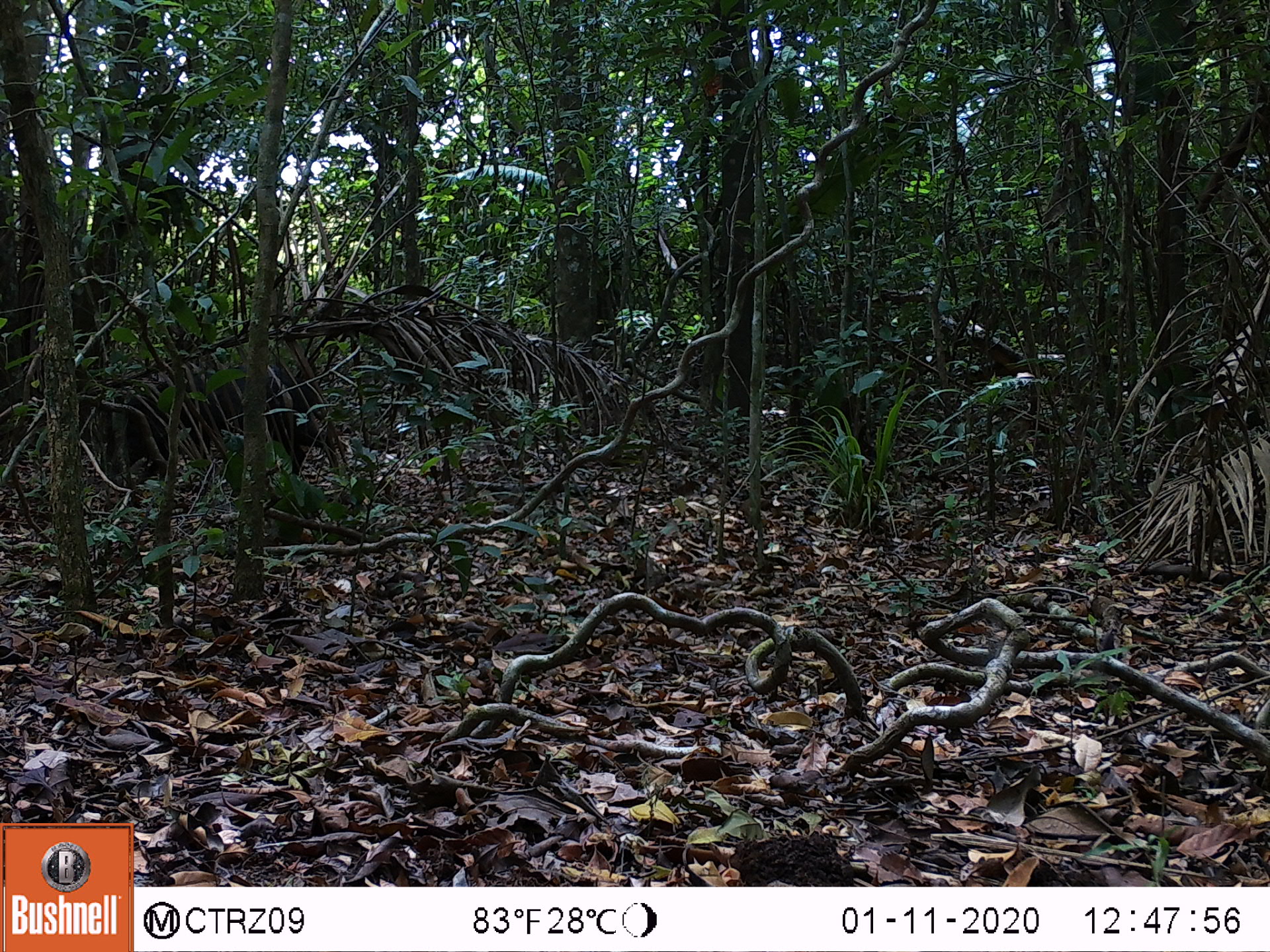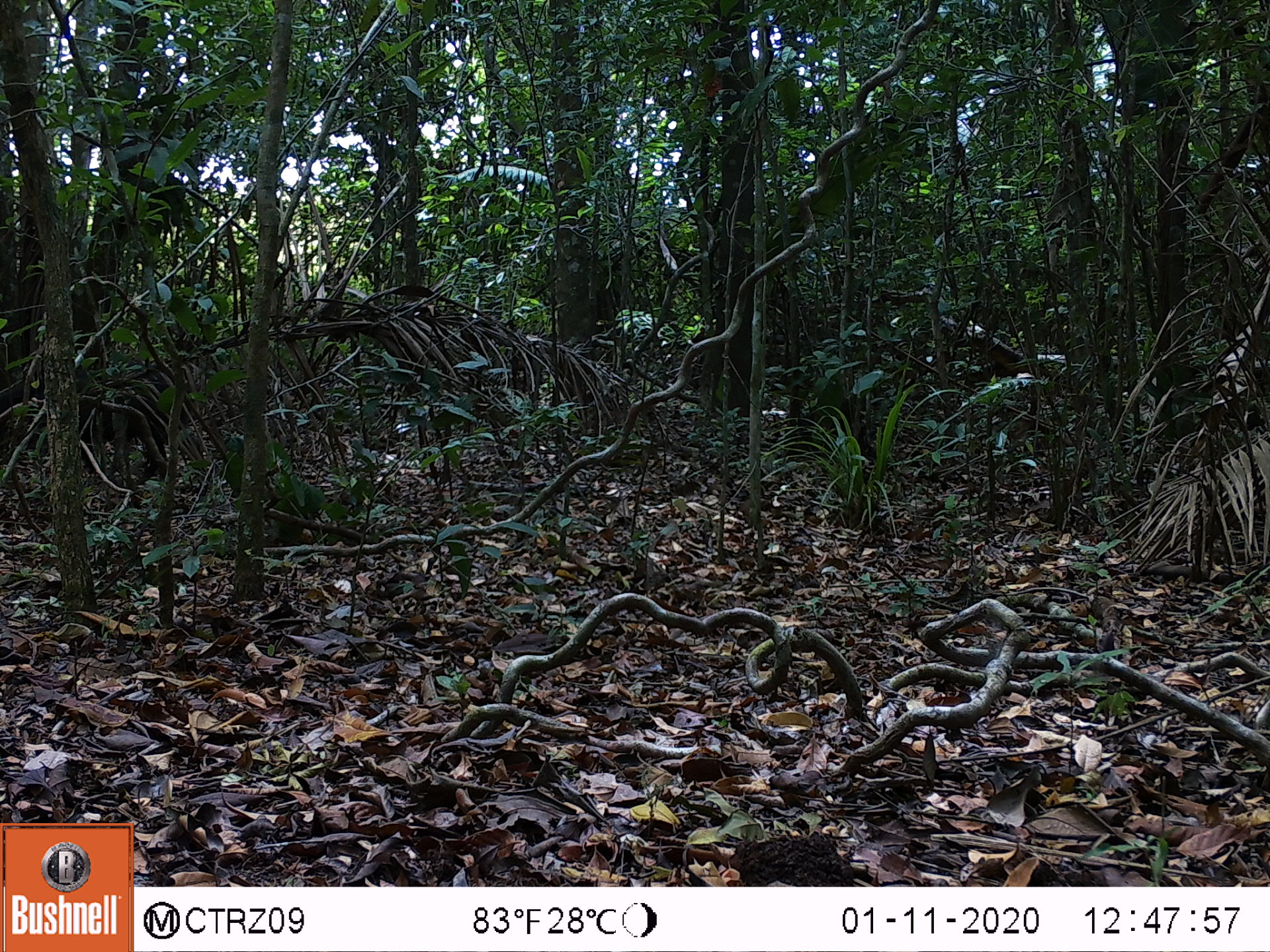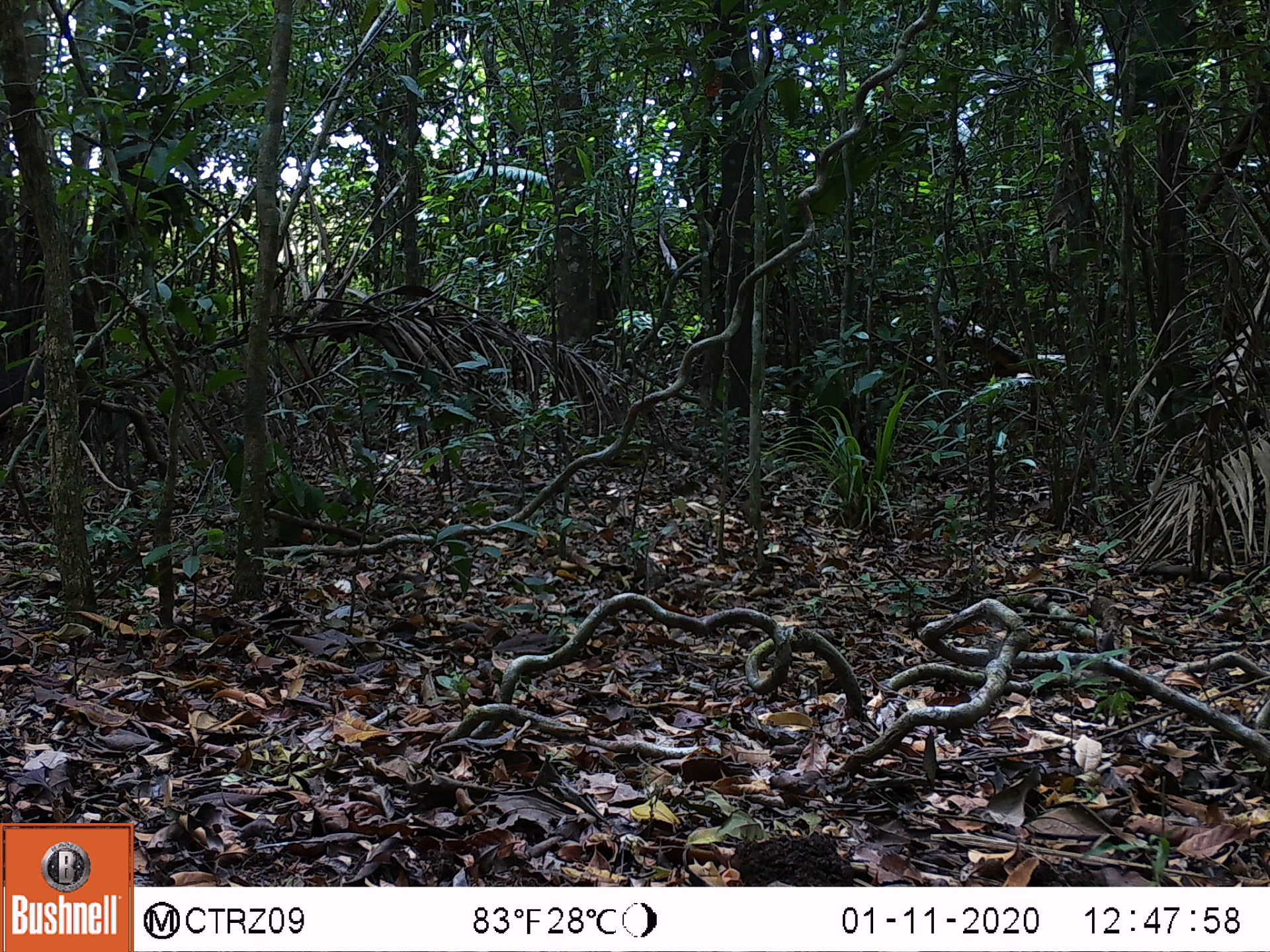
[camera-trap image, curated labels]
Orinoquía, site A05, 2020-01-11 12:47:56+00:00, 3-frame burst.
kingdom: Animalia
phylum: Chordata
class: Mammalia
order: Artiodactyla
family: Tayassuidae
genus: Pecari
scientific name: Pecari tajacu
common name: collared peccary